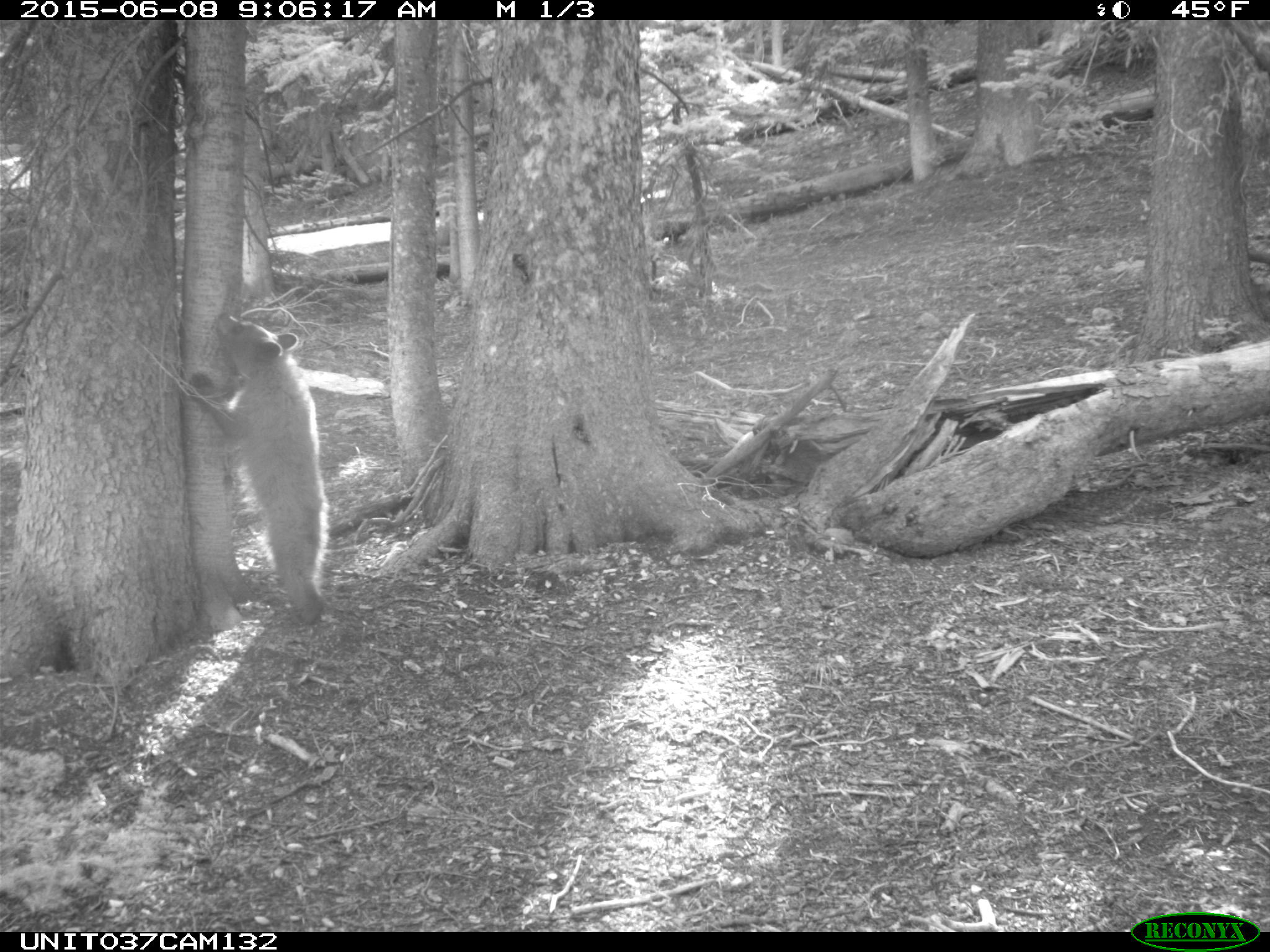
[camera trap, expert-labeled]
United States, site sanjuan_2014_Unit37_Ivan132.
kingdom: Animalia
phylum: Chordata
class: Mammalia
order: Carnivora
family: Ursidae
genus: Ursus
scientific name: Ursus americanus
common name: american black bear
Ursus americanus (american black bear).